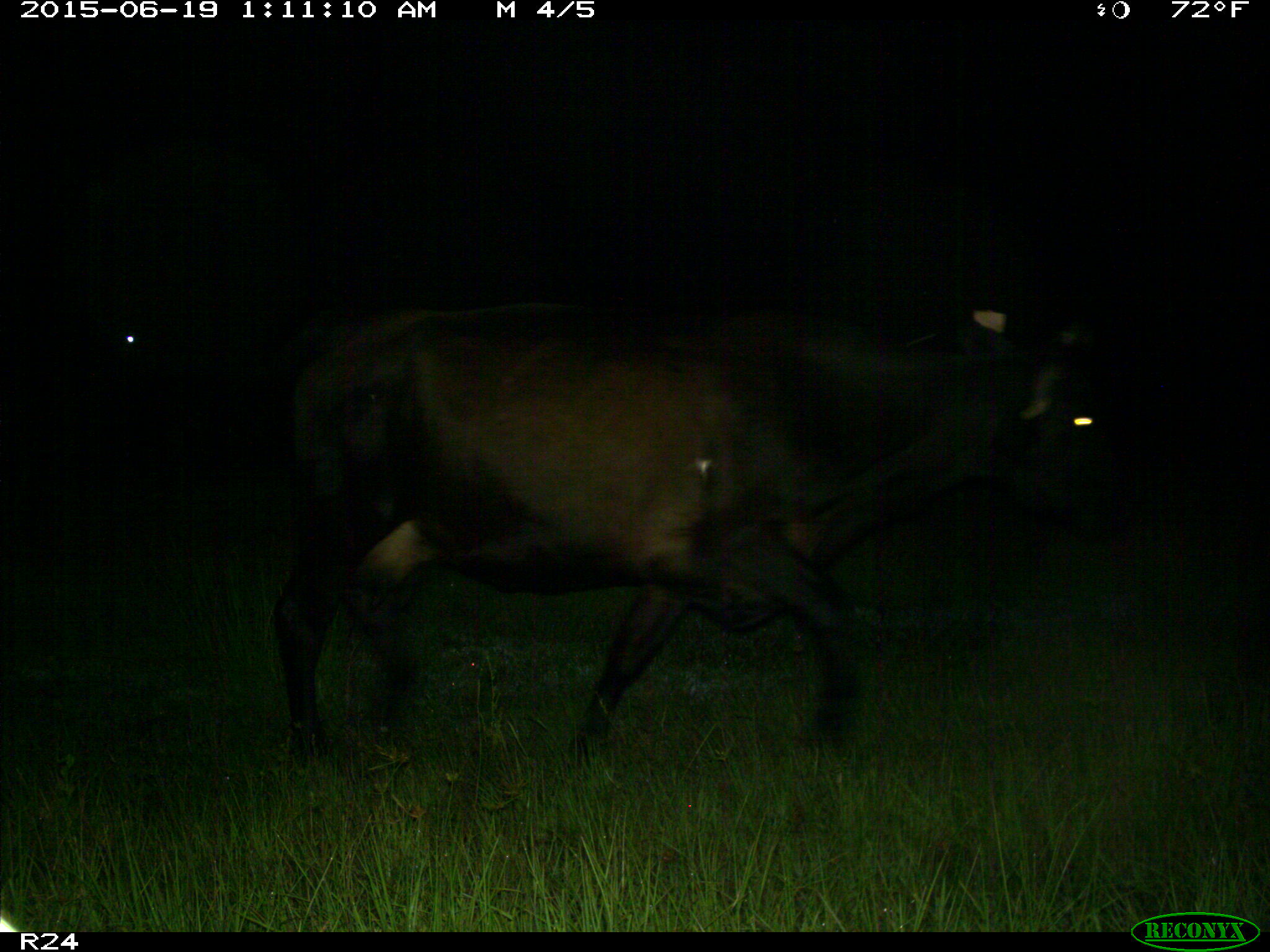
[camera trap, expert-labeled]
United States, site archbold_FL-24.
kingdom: Animalia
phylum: Chordata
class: Mammalia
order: Artiodactyla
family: Bovidae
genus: Bos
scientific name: Bos taurus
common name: domestic cow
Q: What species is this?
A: Bos taurus (domestic cow).